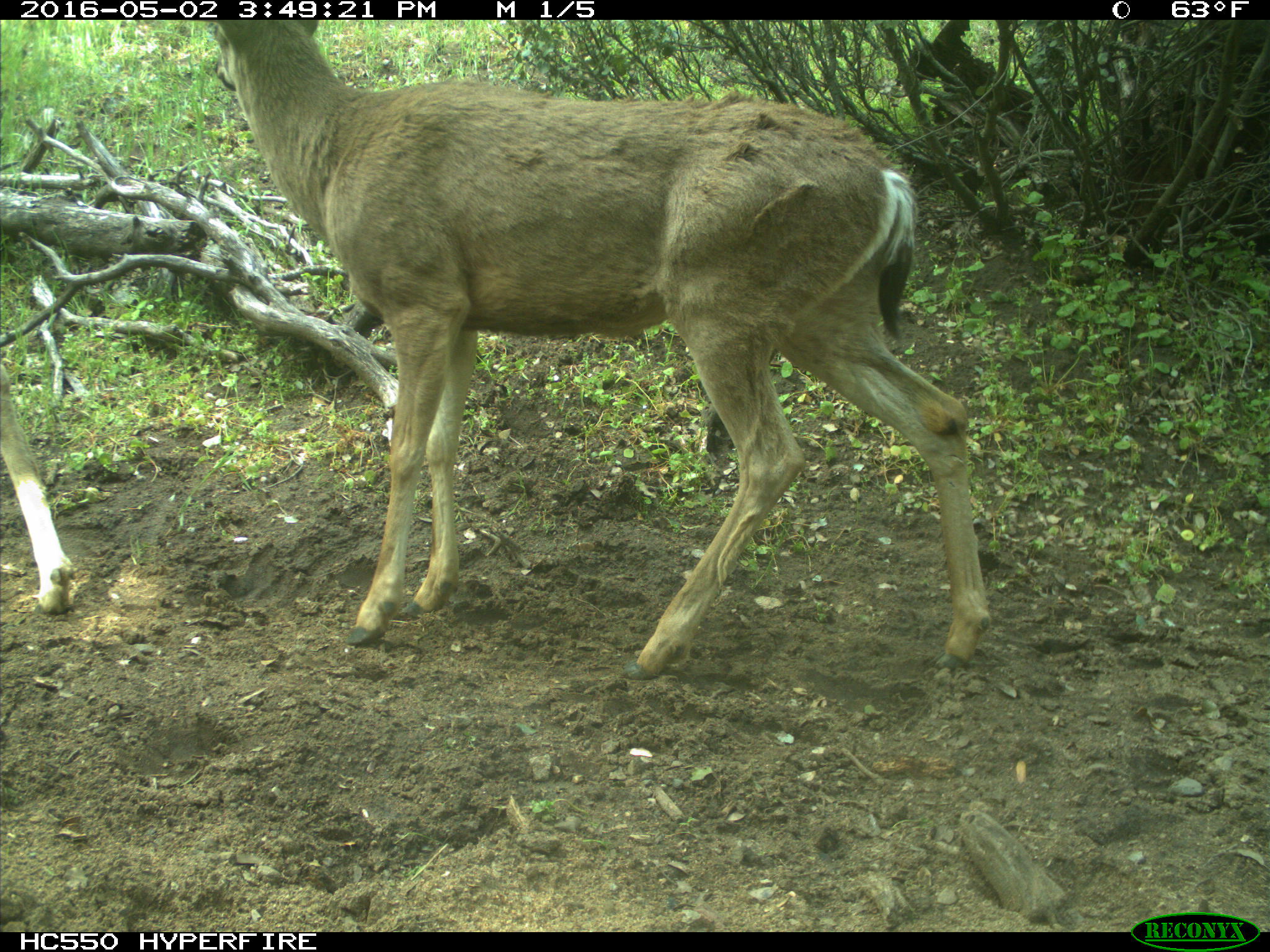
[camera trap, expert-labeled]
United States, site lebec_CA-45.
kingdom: Animalia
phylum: Chordata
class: Mammalia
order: Artiodactyla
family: Cervidae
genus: Odocoileus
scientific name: Odocoileus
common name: deer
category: unidentified deer